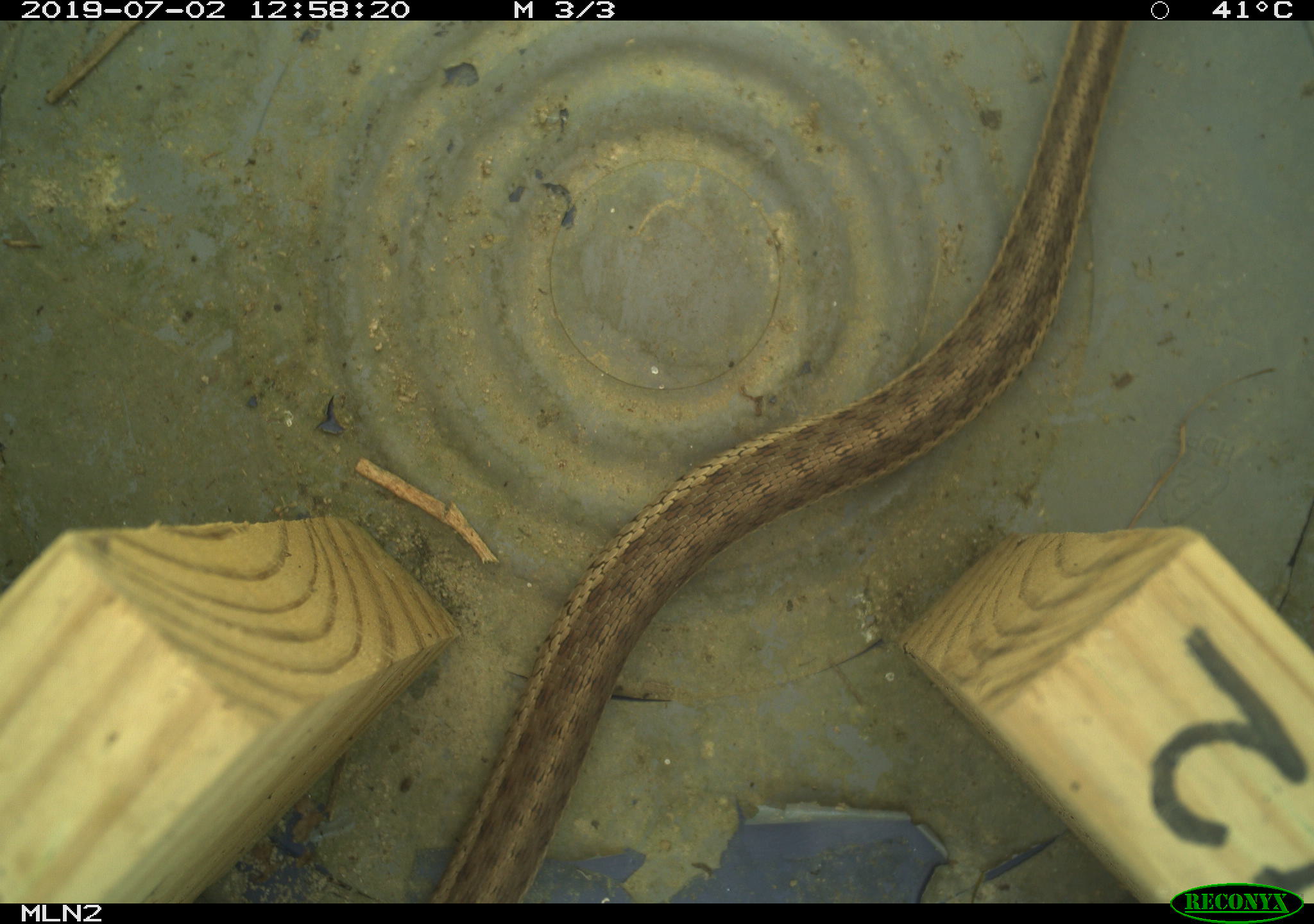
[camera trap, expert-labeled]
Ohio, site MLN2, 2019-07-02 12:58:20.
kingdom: Animalia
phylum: Chordata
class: Reptilia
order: Squamata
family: Colubridae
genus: Thamnophis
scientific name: Thamnophis sirtalis sirtalis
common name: eastern gartersnake